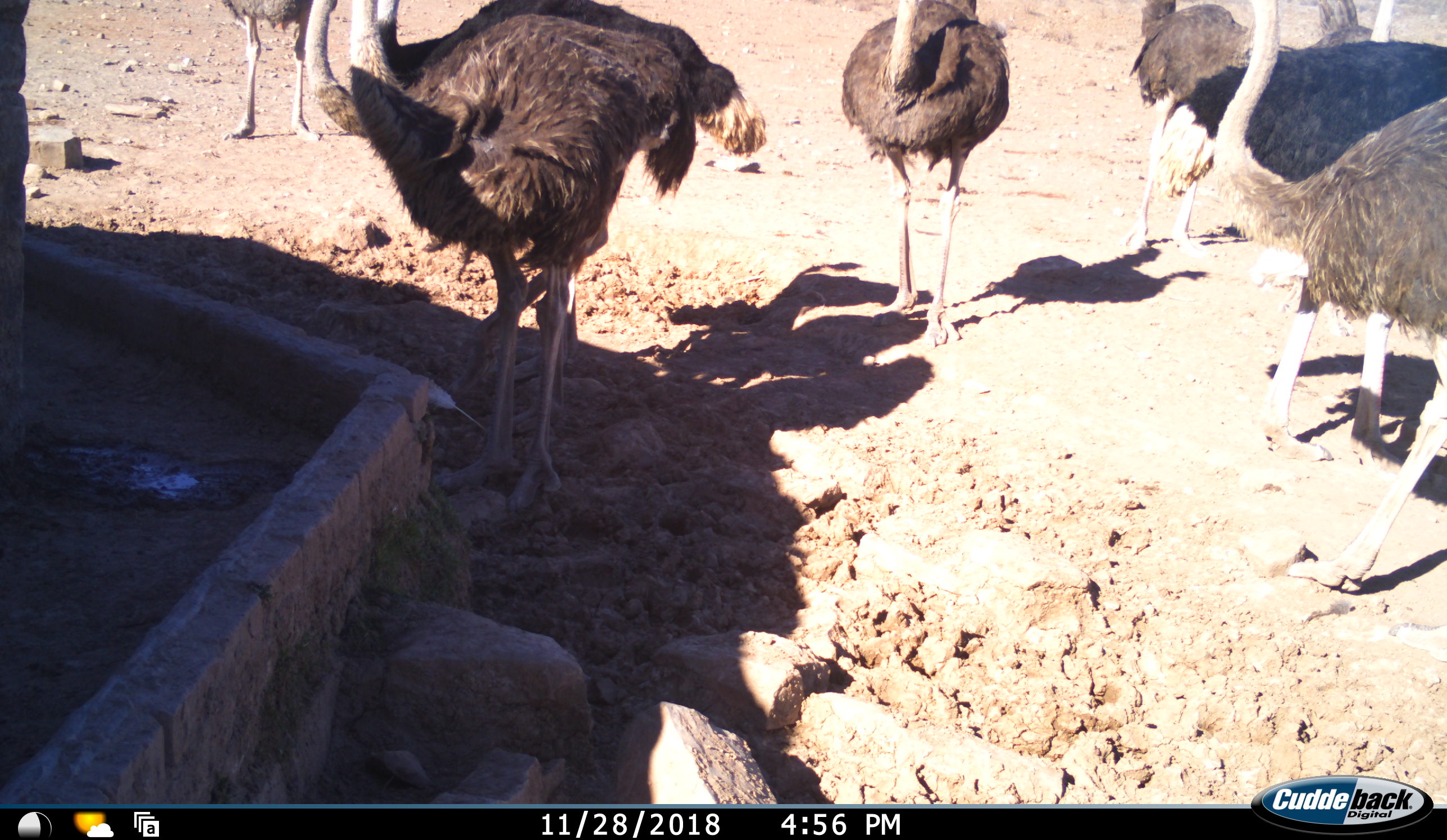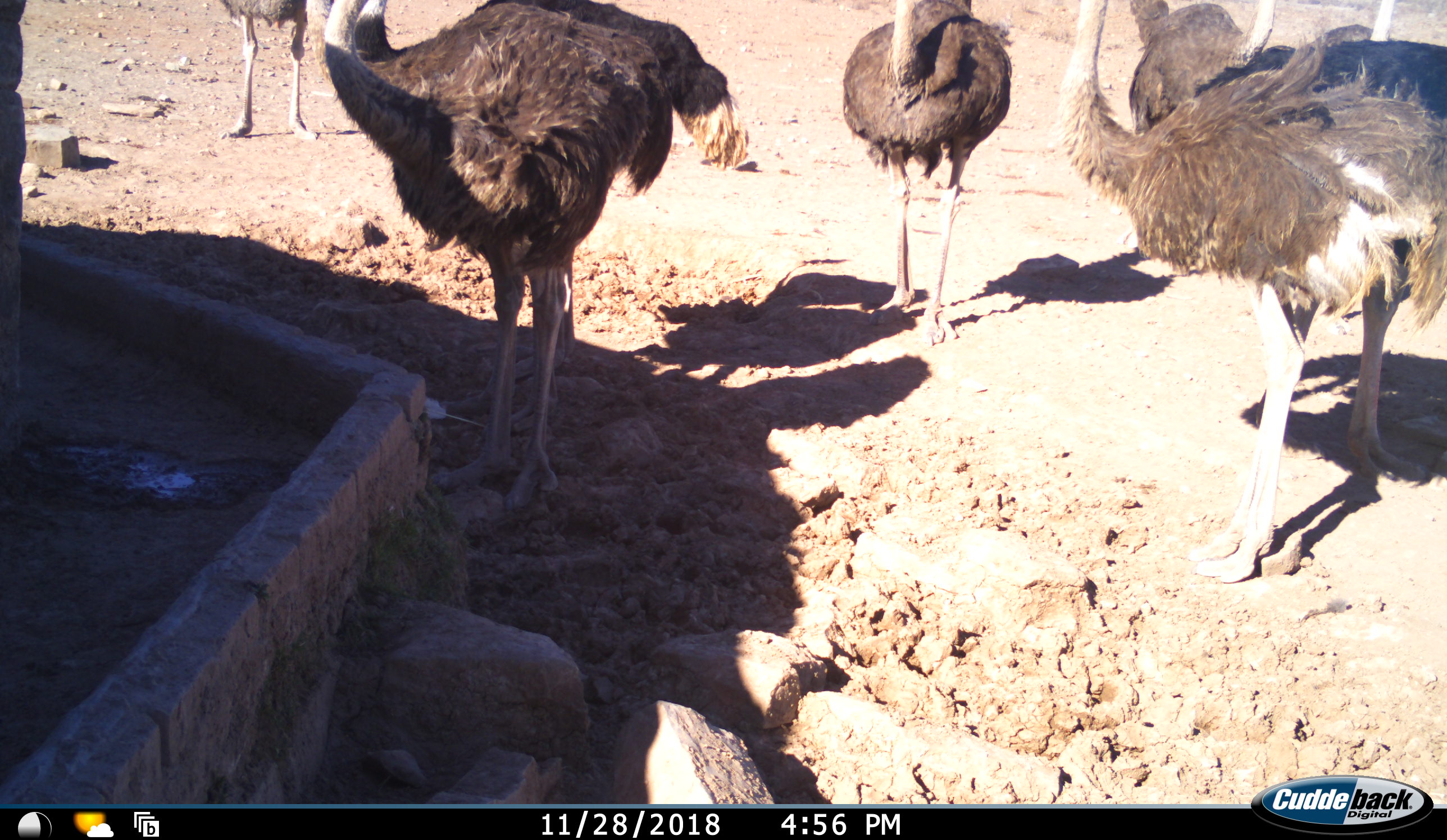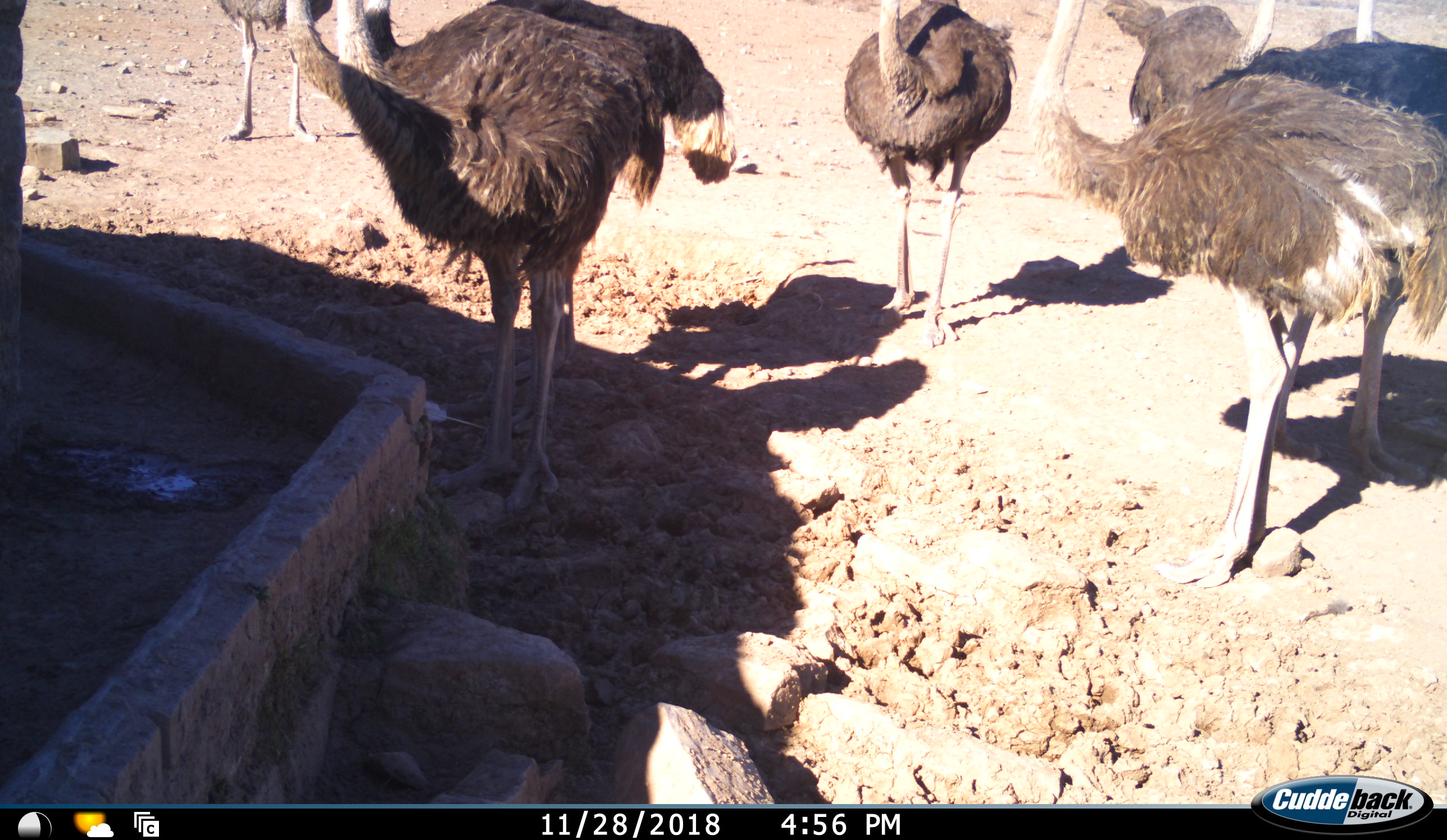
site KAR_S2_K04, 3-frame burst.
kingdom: Animalia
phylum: Chordata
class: Aves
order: Struthioniformes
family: Struthionidae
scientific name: Struthionidae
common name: ostrich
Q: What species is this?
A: Ostrich (Struthionidae).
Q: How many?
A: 9.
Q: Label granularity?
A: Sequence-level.